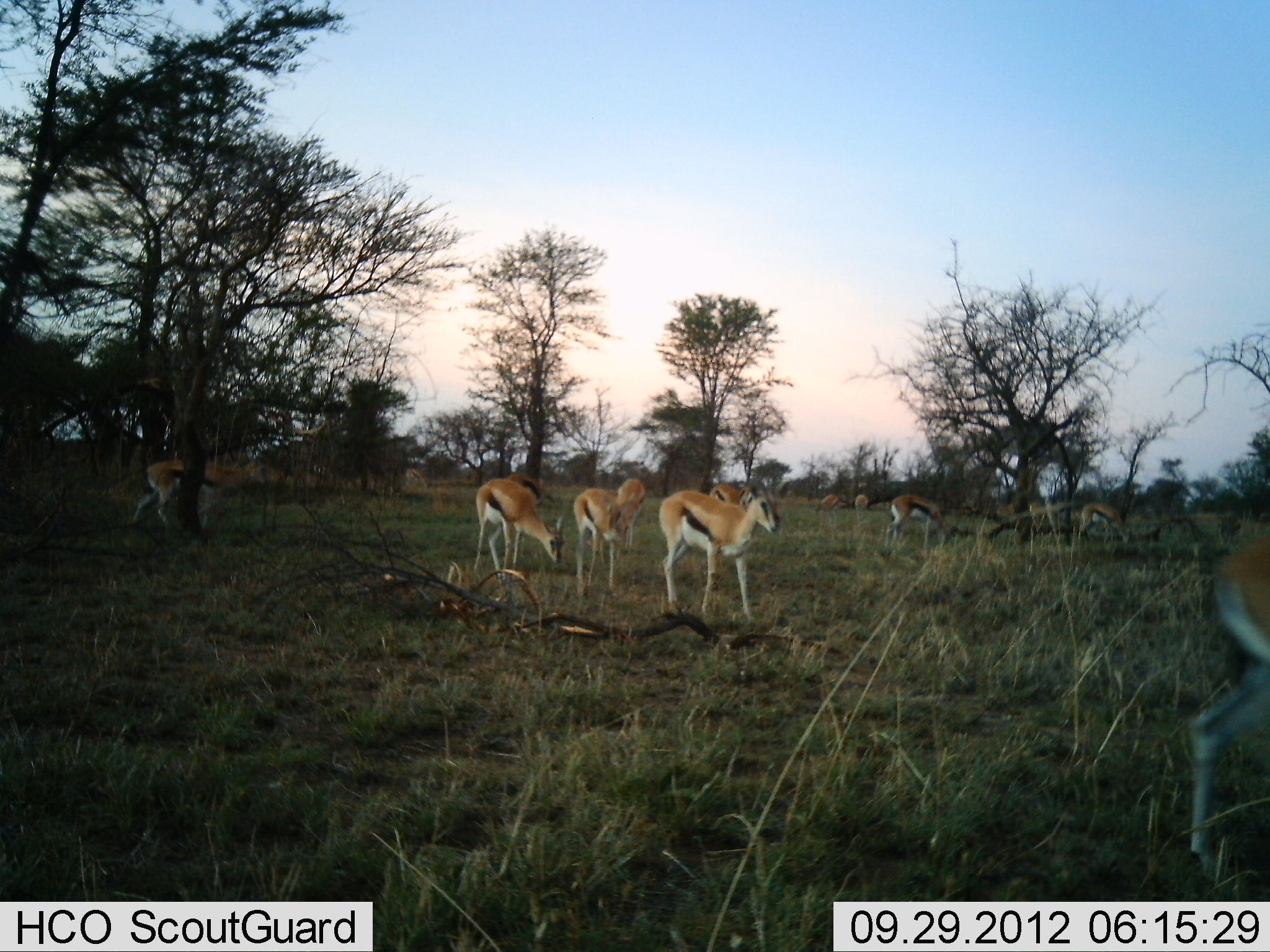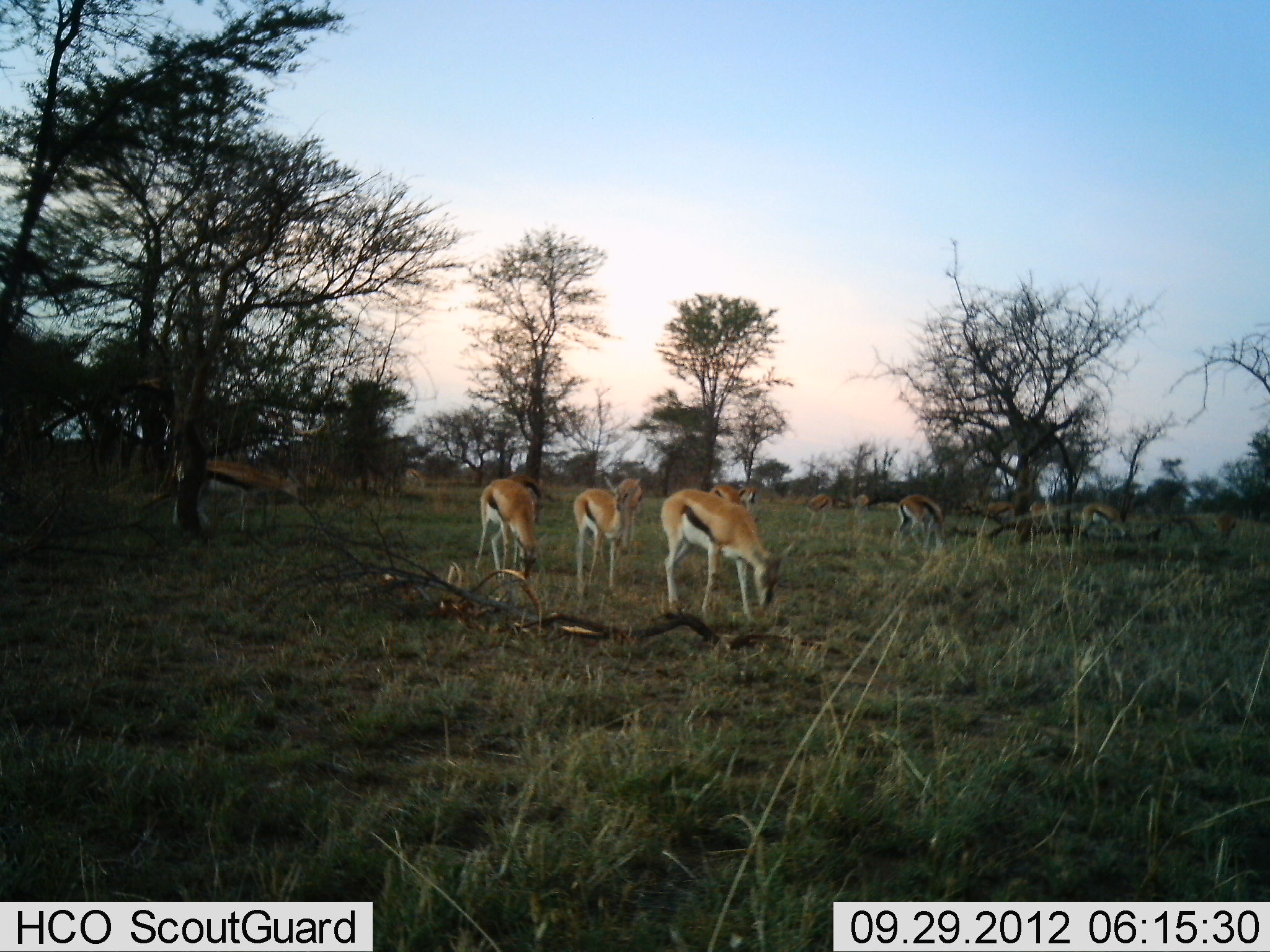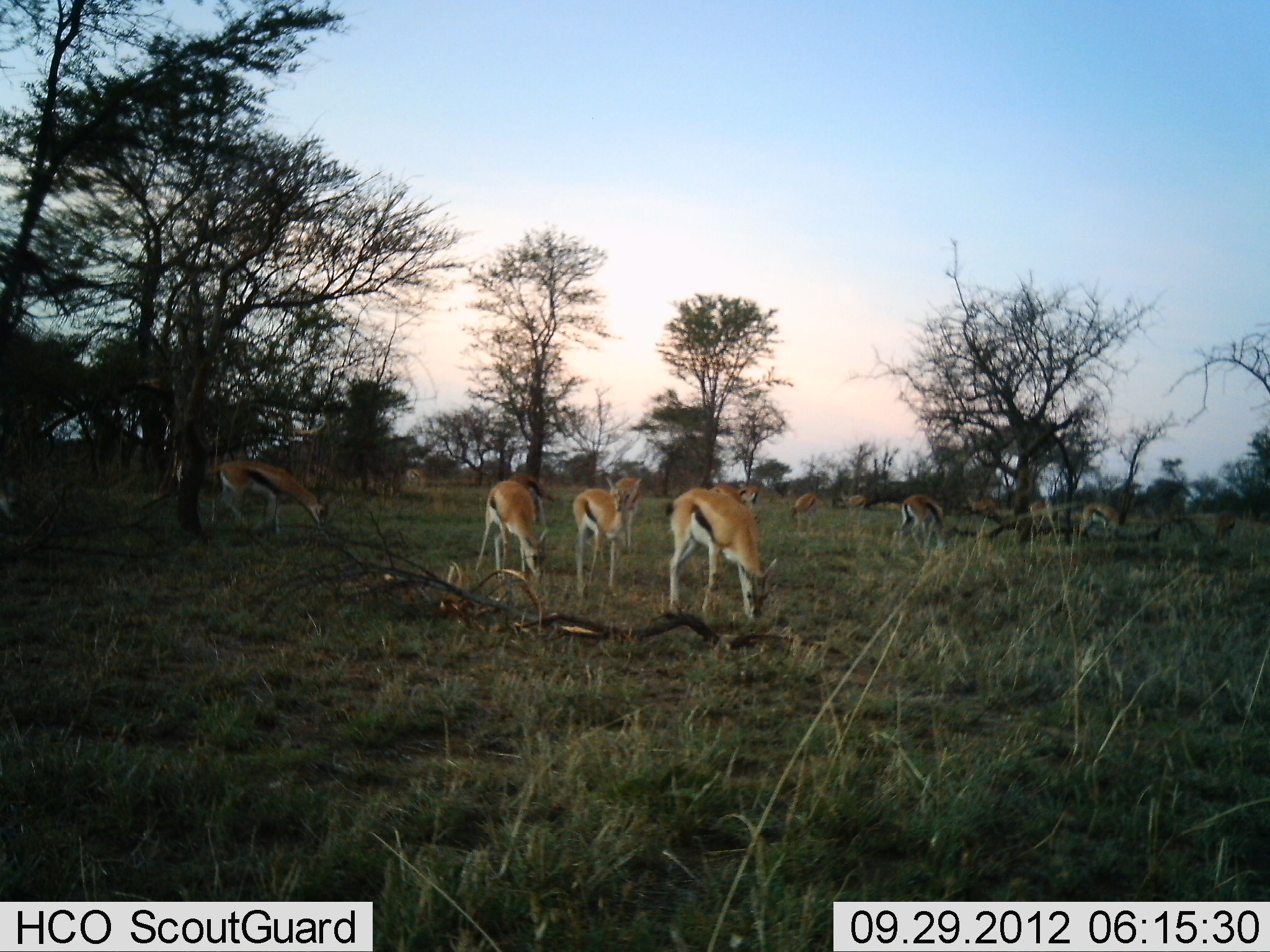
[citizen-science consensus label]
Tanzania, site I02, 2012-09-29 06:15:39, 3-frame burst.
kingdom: Animalia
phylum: Chordata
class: Mammalia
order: Artiodactyla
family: Bovidae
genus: Eudorcas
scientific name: Eudorcas thomsonii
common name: thomson's gazelle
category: gazellethomsons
Gazellethomsons (thomson's gazelle) (Eudorcas thomsonii), count 11-50. Behavior (volunteer vote fractions): standing 50%, resting 0%, moving 40%, interacting 0%. Young present (vote fraction): 0%. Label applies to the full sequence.